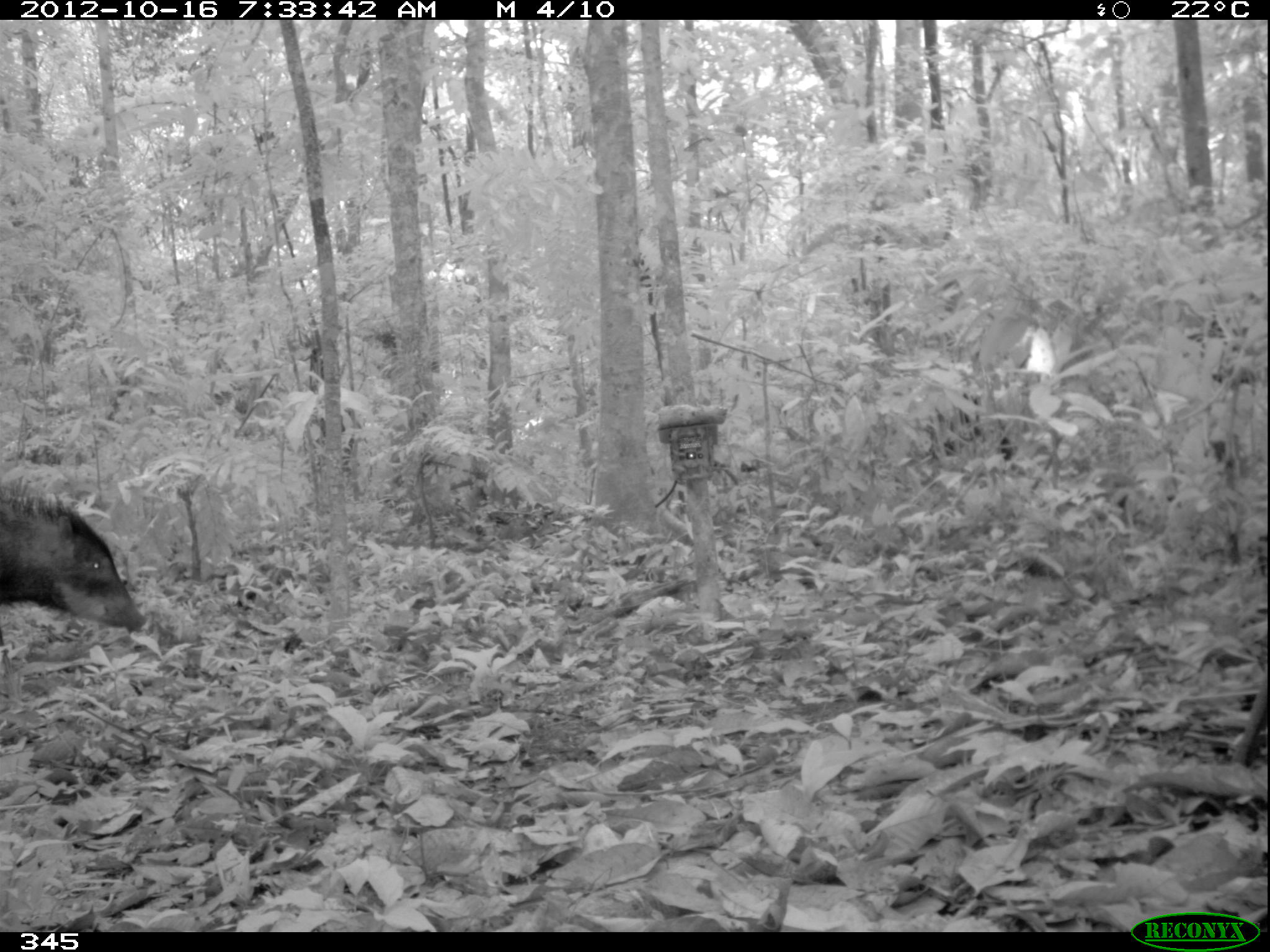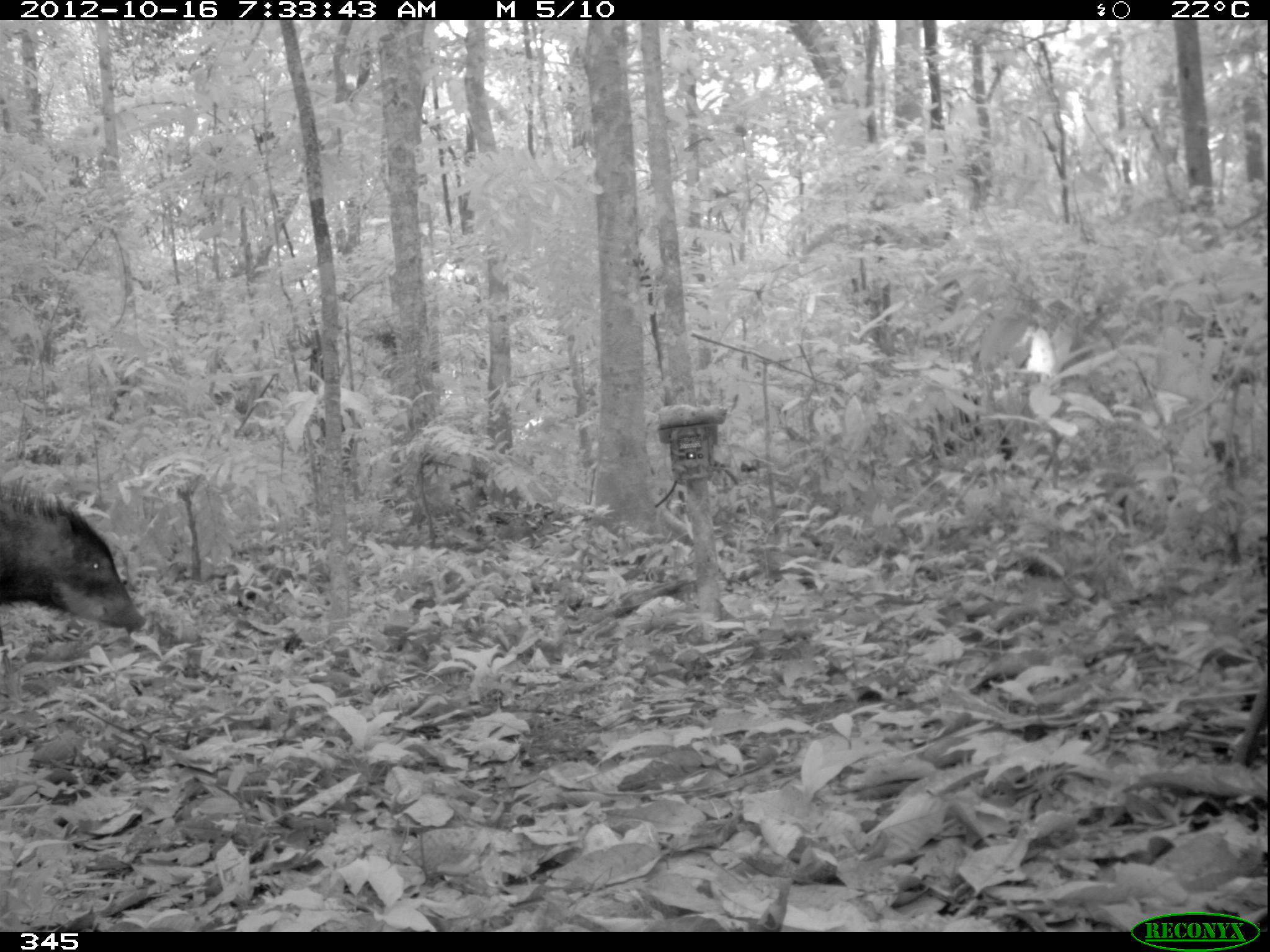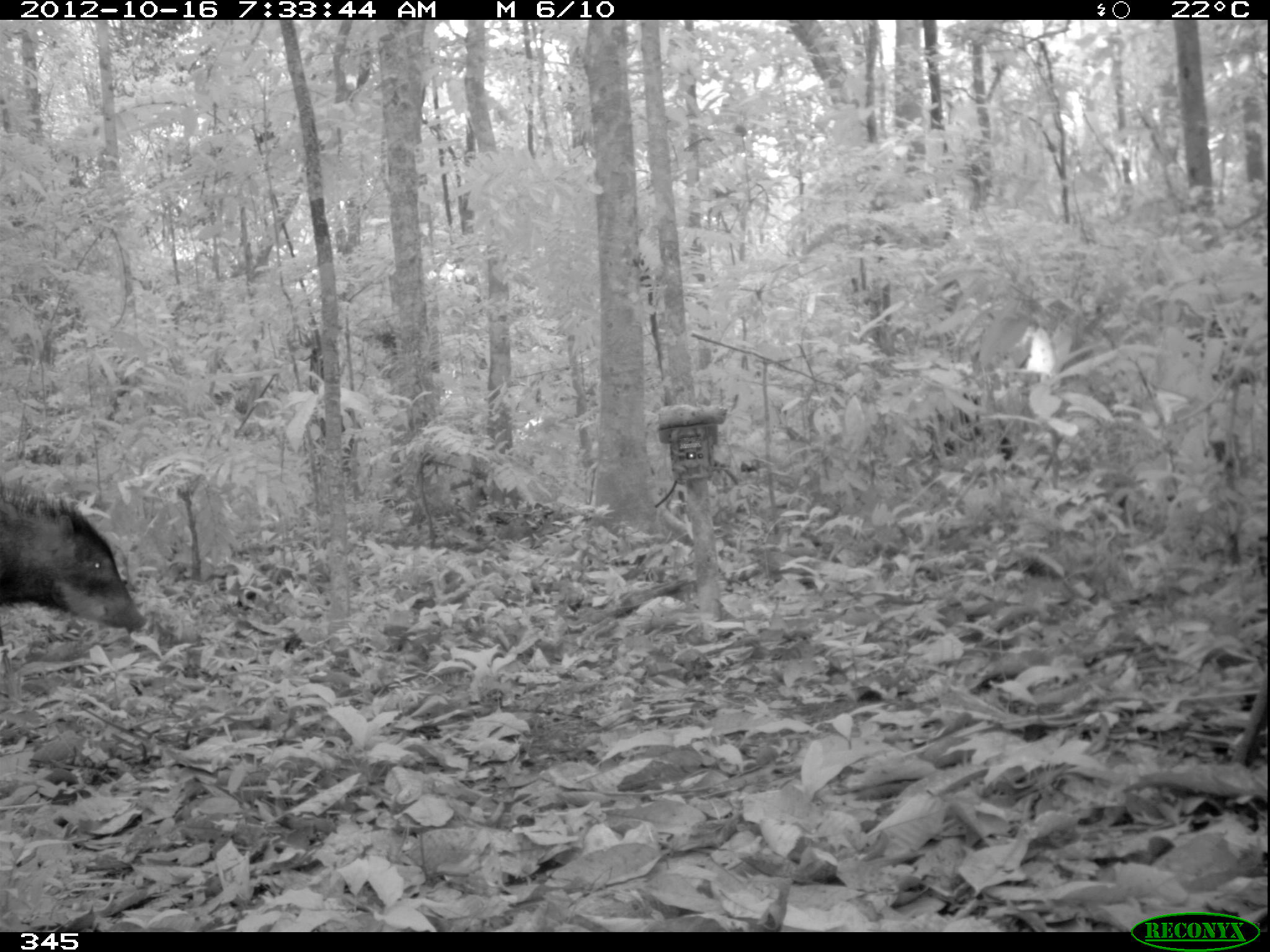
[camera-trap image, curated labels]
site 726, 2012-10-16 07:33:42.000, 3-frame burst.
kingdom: Animalia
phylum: Chordata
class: Mammalia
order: Artiodactyla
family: Tayassuidae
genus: Tayassu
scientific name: Tayassu pecari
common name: white-lipped peccary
Tayassu pecari (white-lipped peccary).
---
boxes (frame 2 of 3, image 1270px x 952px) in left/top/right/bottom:
tayassu pecari: 0/480/148/635